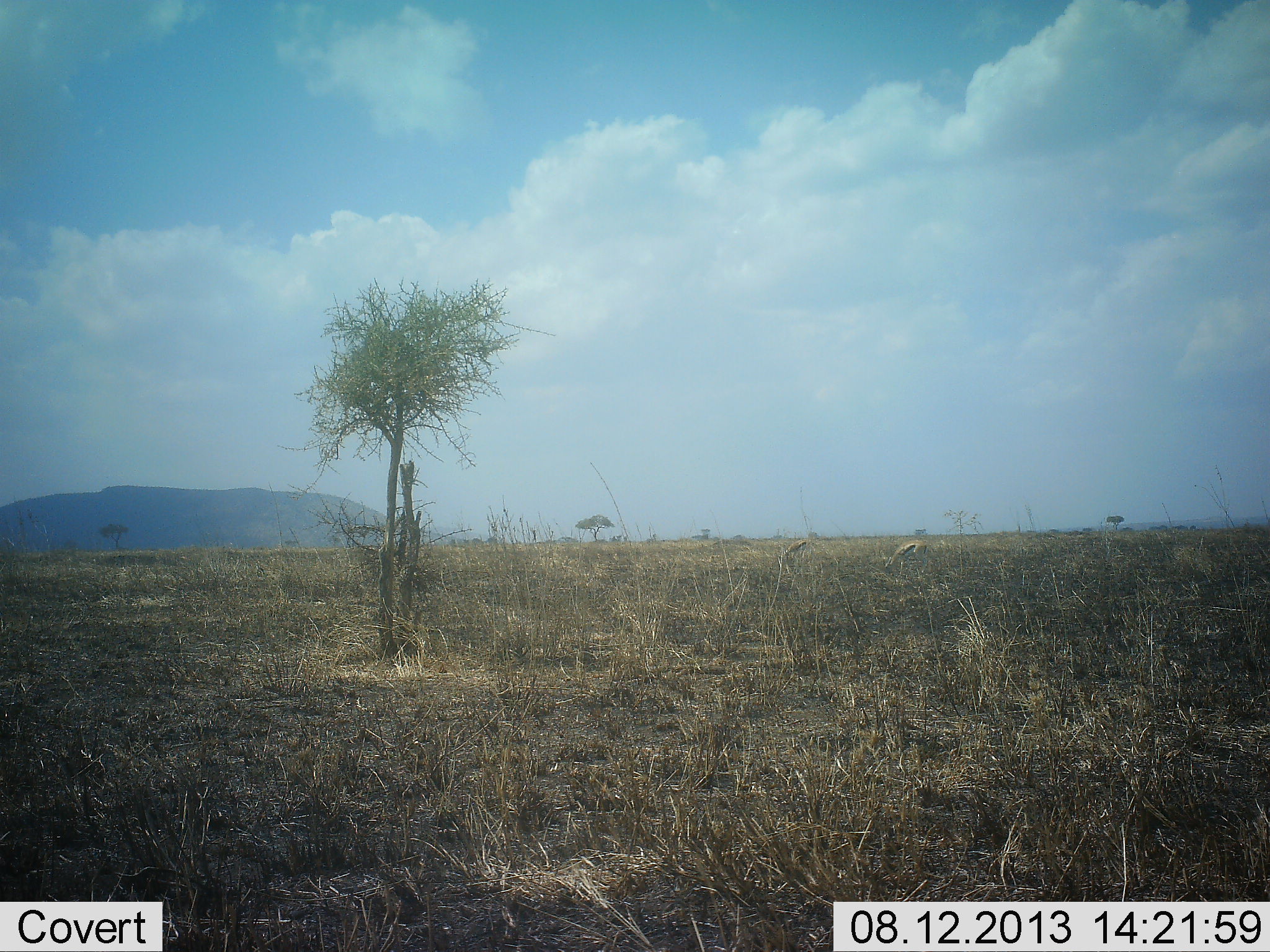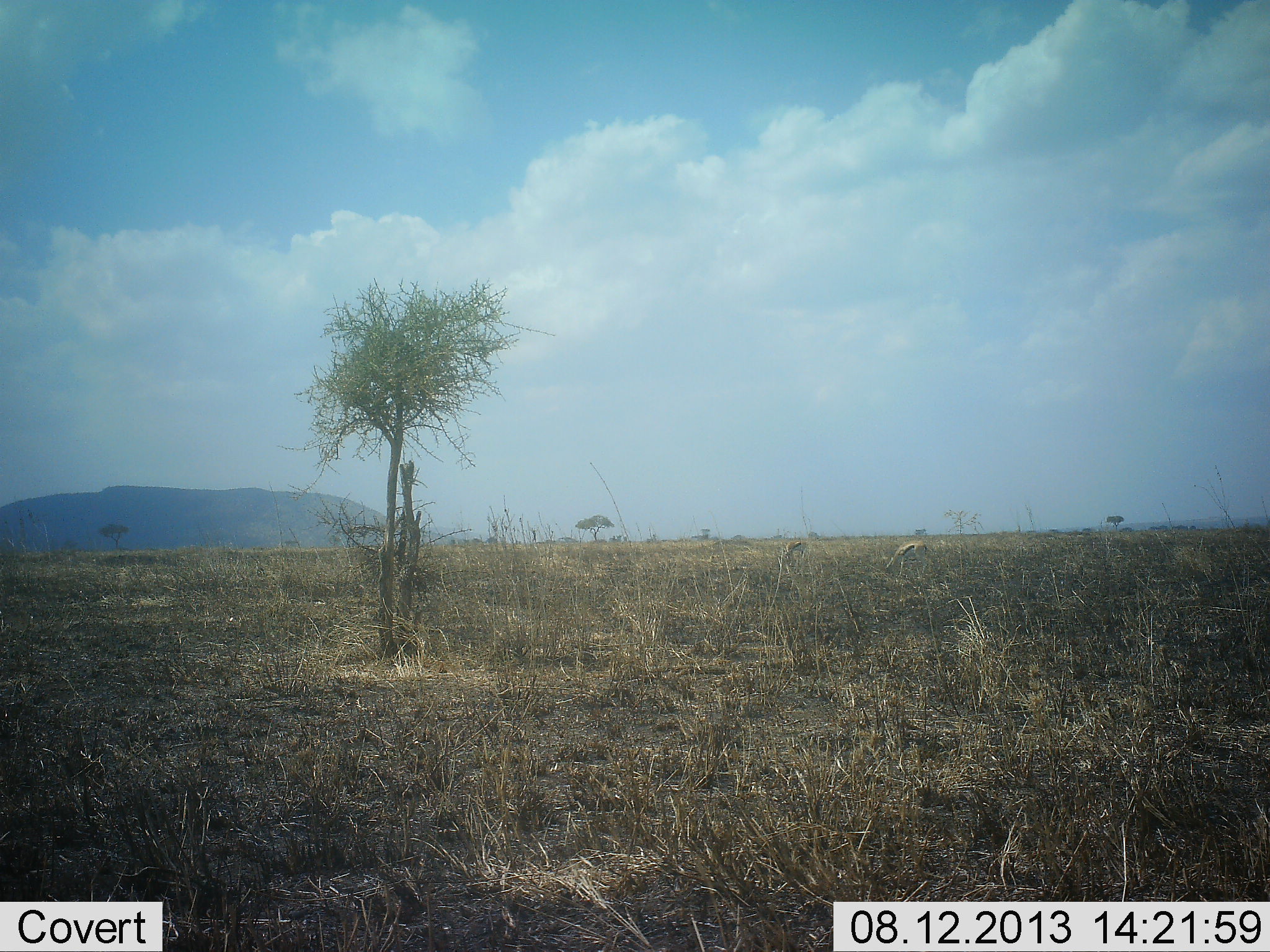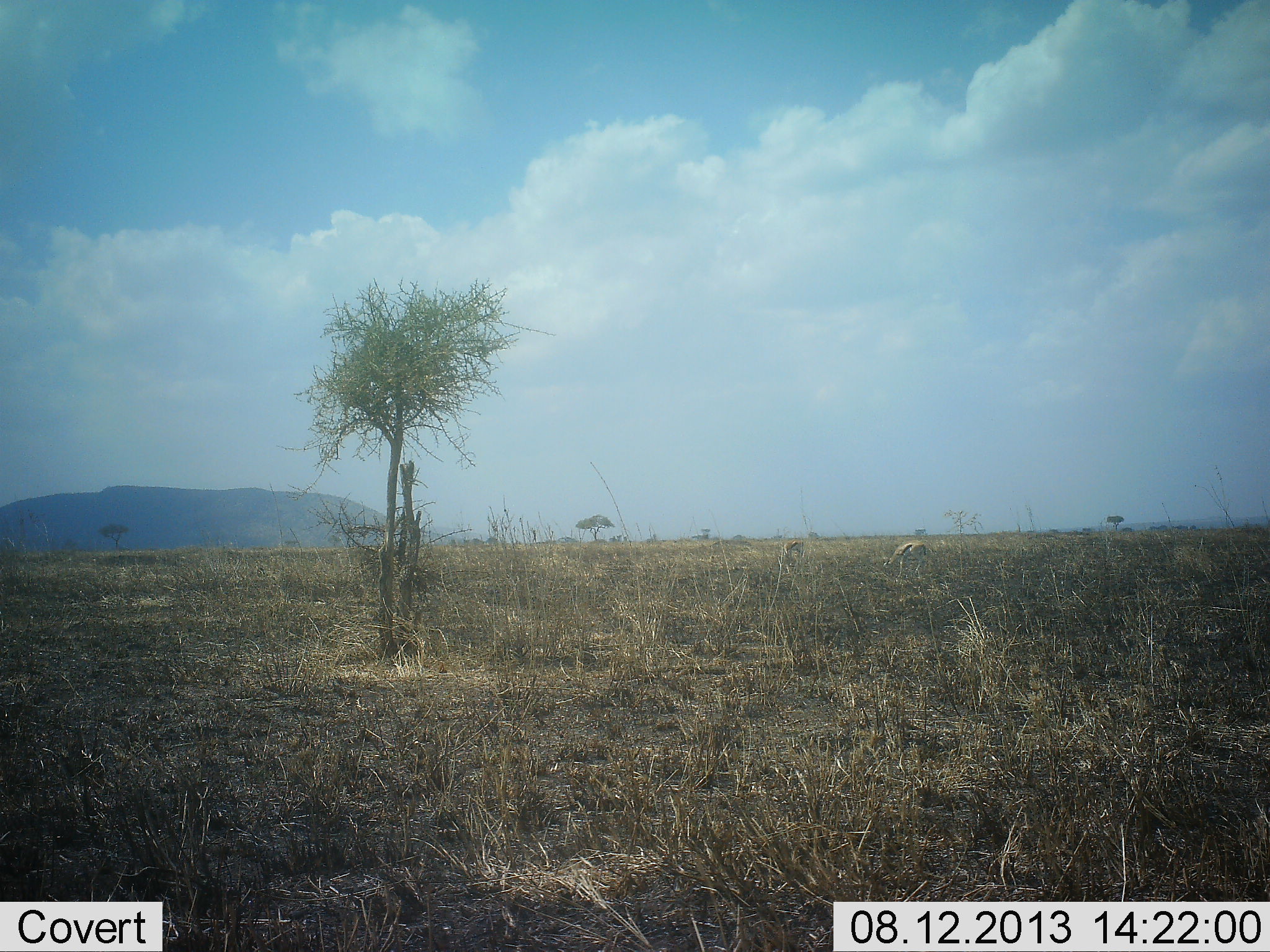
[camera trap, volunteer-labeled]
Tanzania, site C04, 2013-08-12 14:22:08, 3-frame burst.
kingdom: Animalia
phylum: Chordata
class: Mammalia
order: Artiodactyla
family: Bovidae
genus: Eudorcas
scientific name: Eudorcas thomsonii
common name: thomson's gazelle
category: gazellethomsons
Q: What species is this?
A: Gazellethomsons (thomson's gazelle) (Eudorcas thomsonii).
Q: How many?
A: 2.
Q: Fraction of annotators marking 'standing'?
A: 30%.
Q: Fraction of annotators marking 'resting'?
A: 0%.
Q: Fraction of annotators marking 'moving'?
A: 0%.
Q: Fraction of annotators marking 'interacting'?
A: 0%.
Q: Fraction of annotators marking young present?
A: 0%.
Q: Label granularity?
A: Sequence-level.